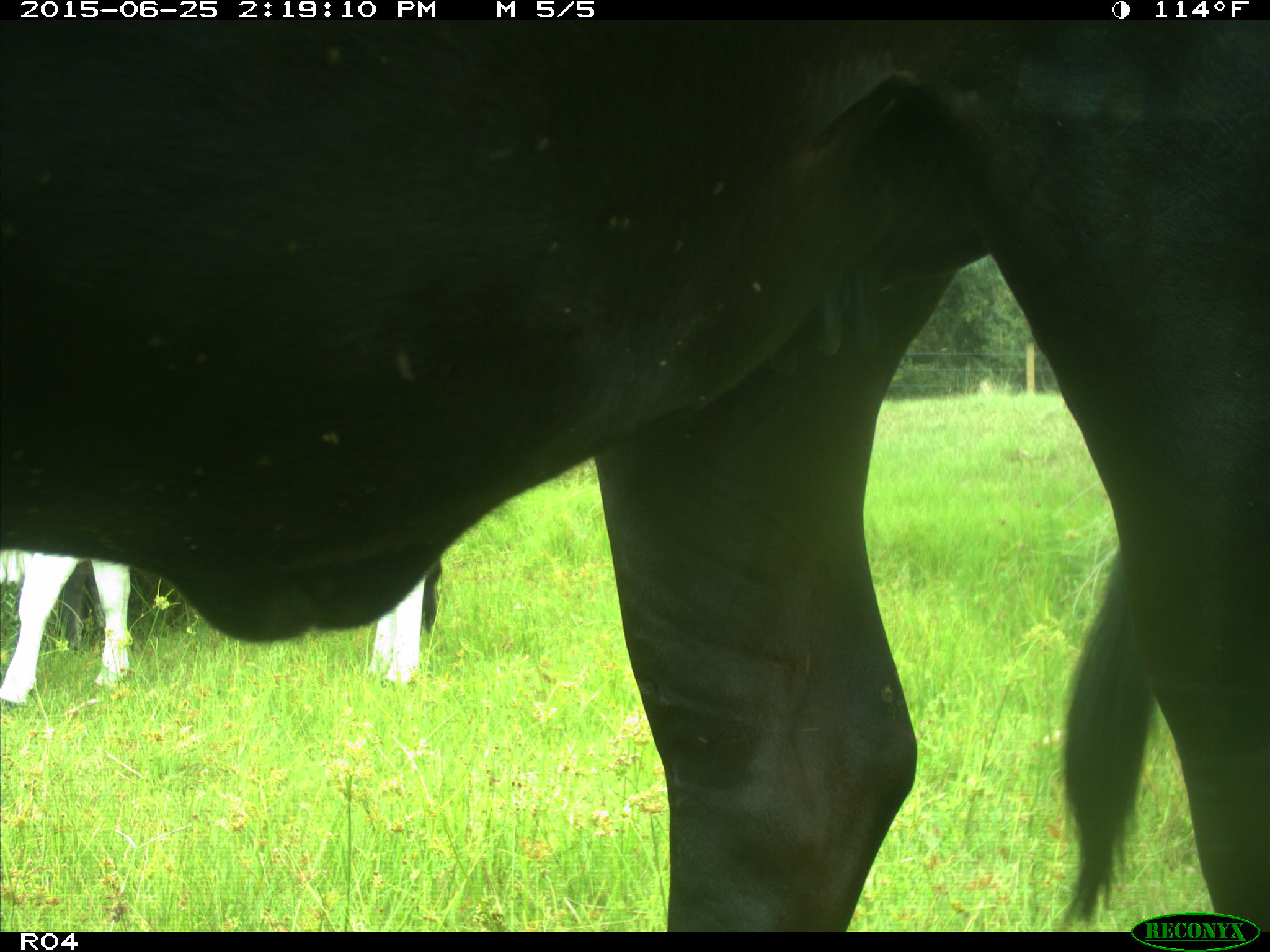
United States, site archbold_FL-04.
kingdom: Animalia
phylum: Chordata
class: Mammalia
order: Artiodactyla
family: Bovidae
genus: Bos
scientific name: Bos taurus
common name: domestic cow